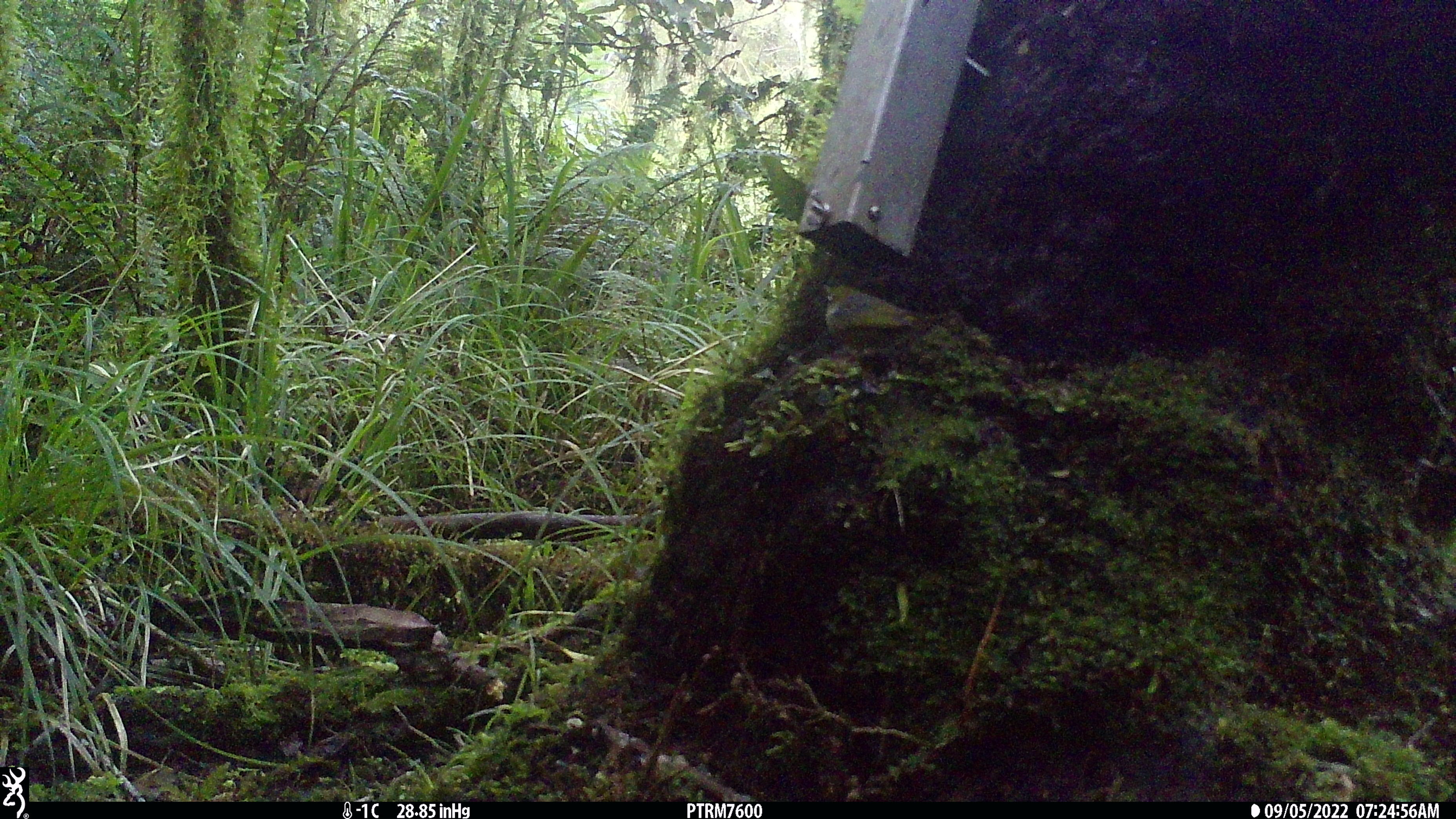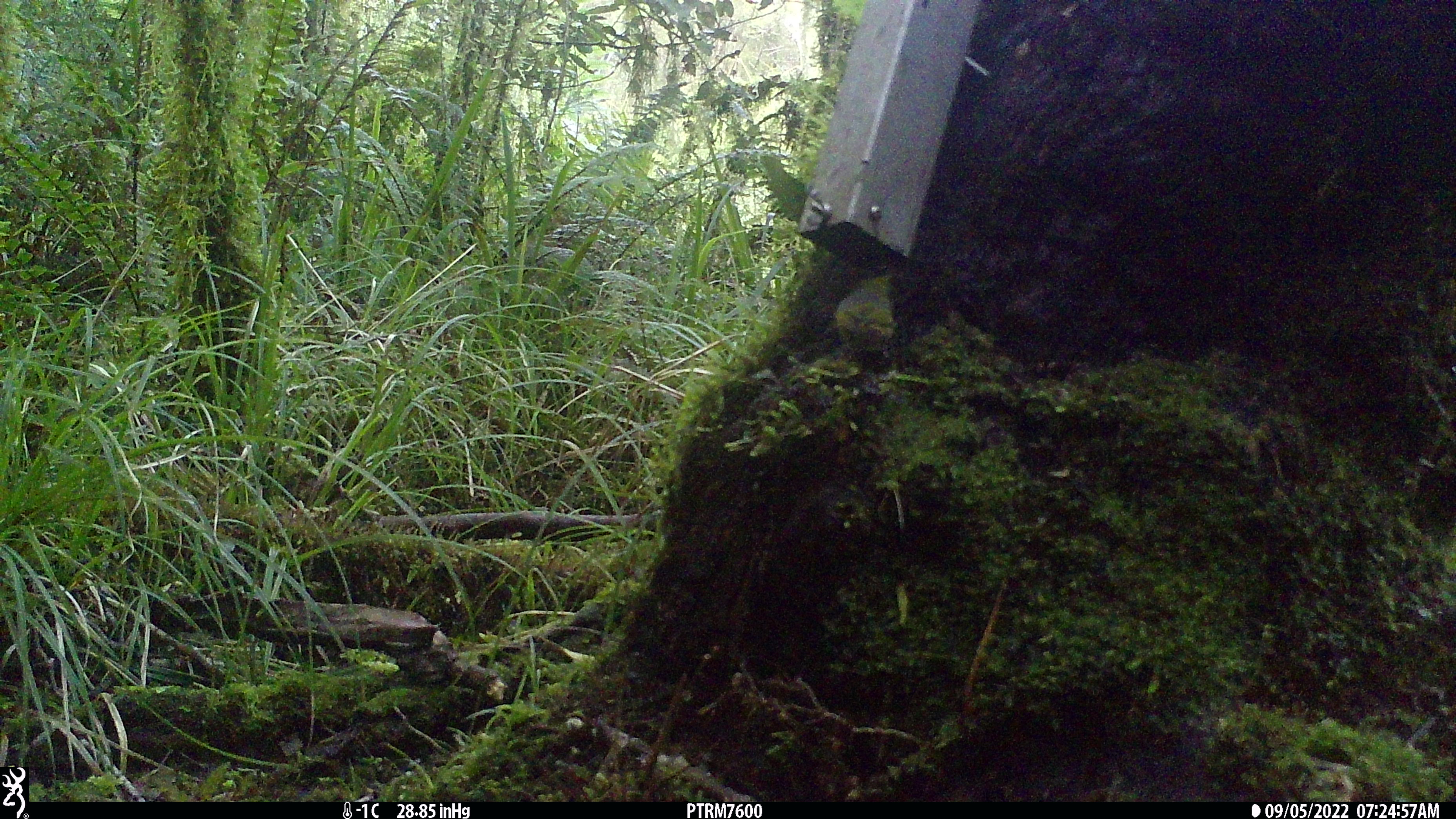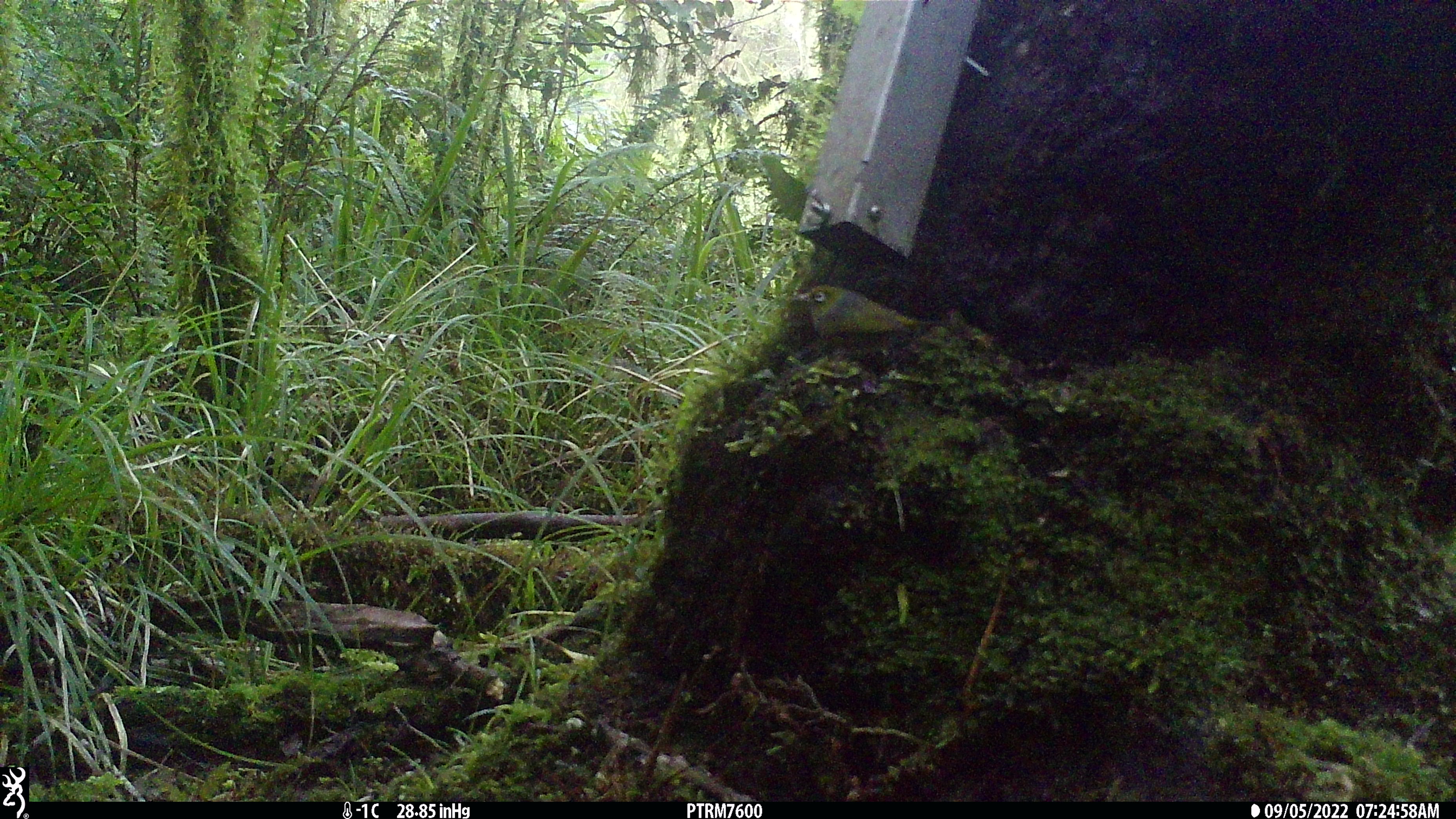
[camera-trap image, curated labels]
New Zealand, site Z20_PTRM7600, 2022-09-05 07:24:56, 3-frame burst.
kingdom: Animalia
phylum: Chordata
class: Aves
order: Passeriformes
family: Zosteropidae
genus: Zosterops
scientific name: Zosterops lateralis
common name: silvereye